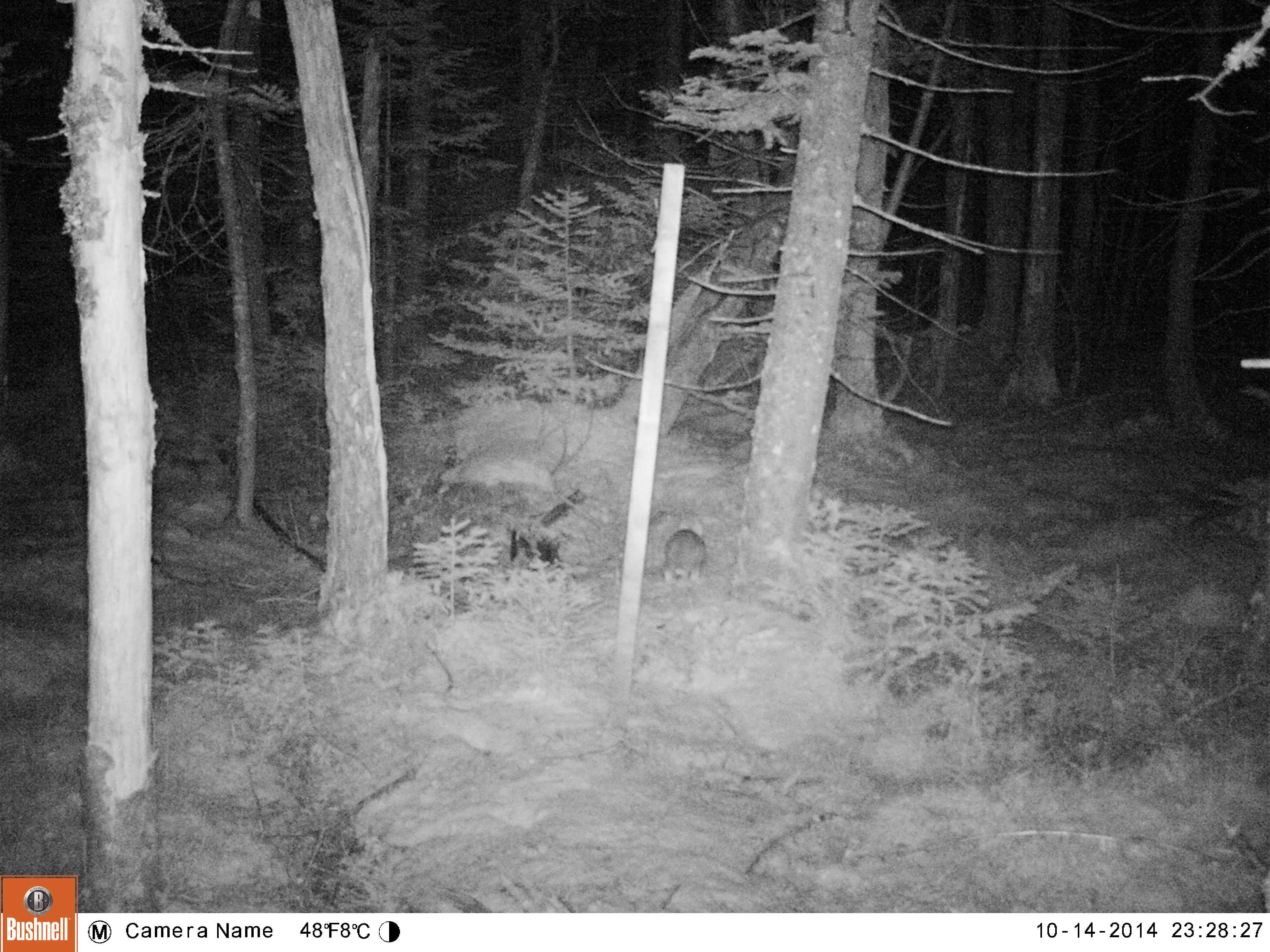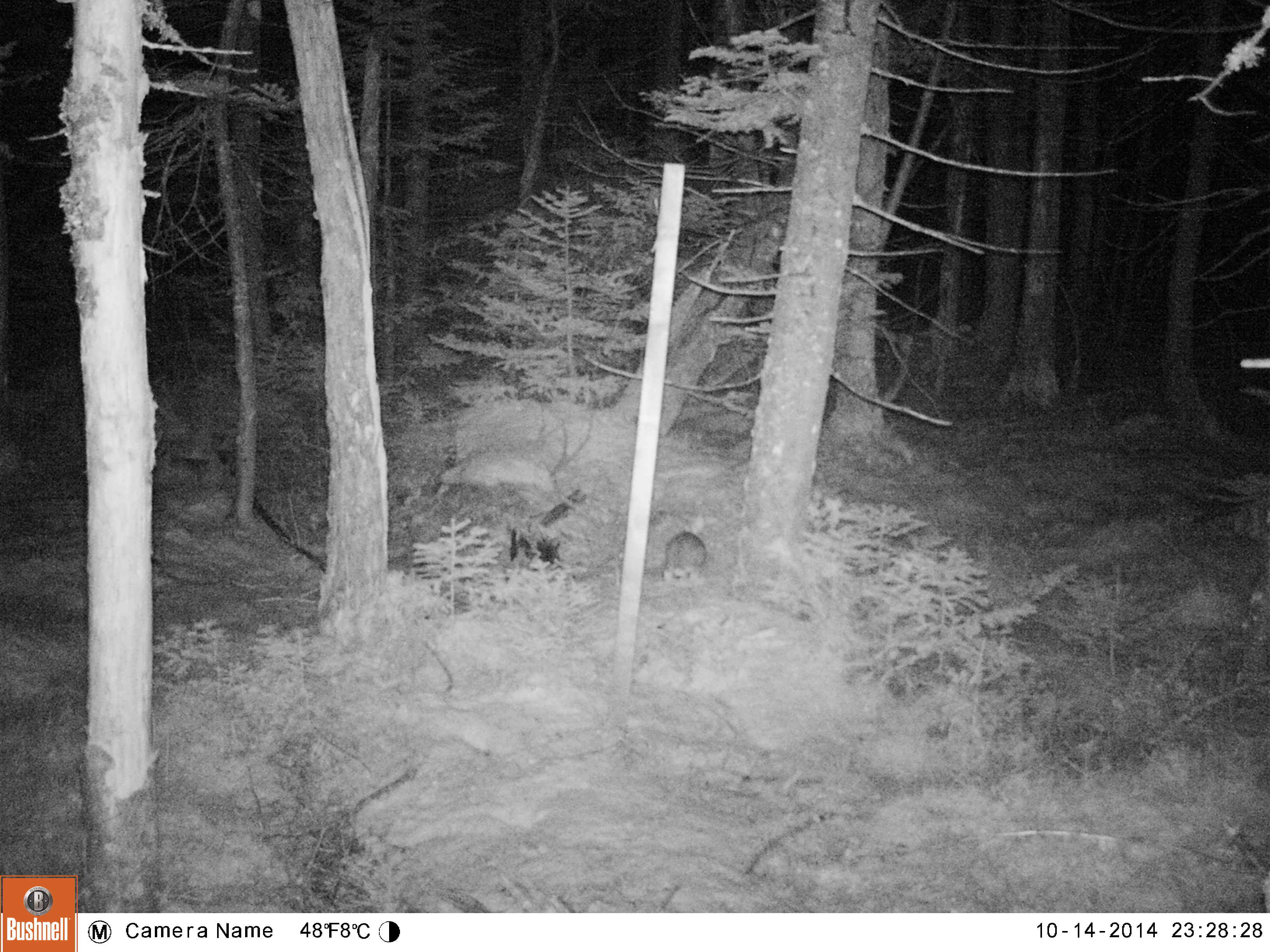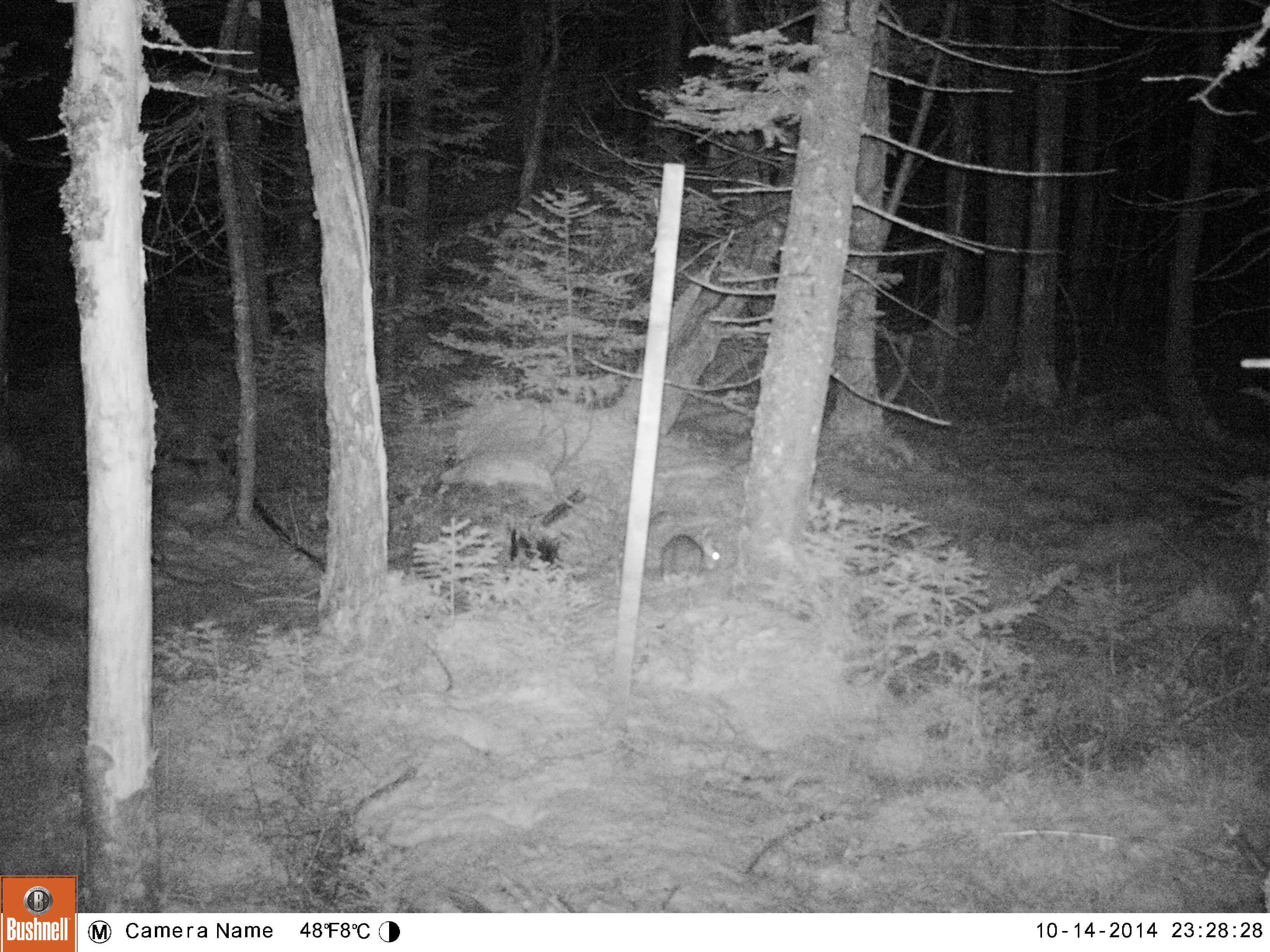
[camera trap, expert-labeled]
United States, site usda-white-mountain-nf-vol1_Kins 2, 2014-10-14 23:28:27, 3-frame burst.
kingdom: Animalia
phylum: Chordata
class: Mammalia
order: Lagomorpha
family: Leporidae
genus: Lepus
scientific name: Lepus americanus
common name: snowshoe hare